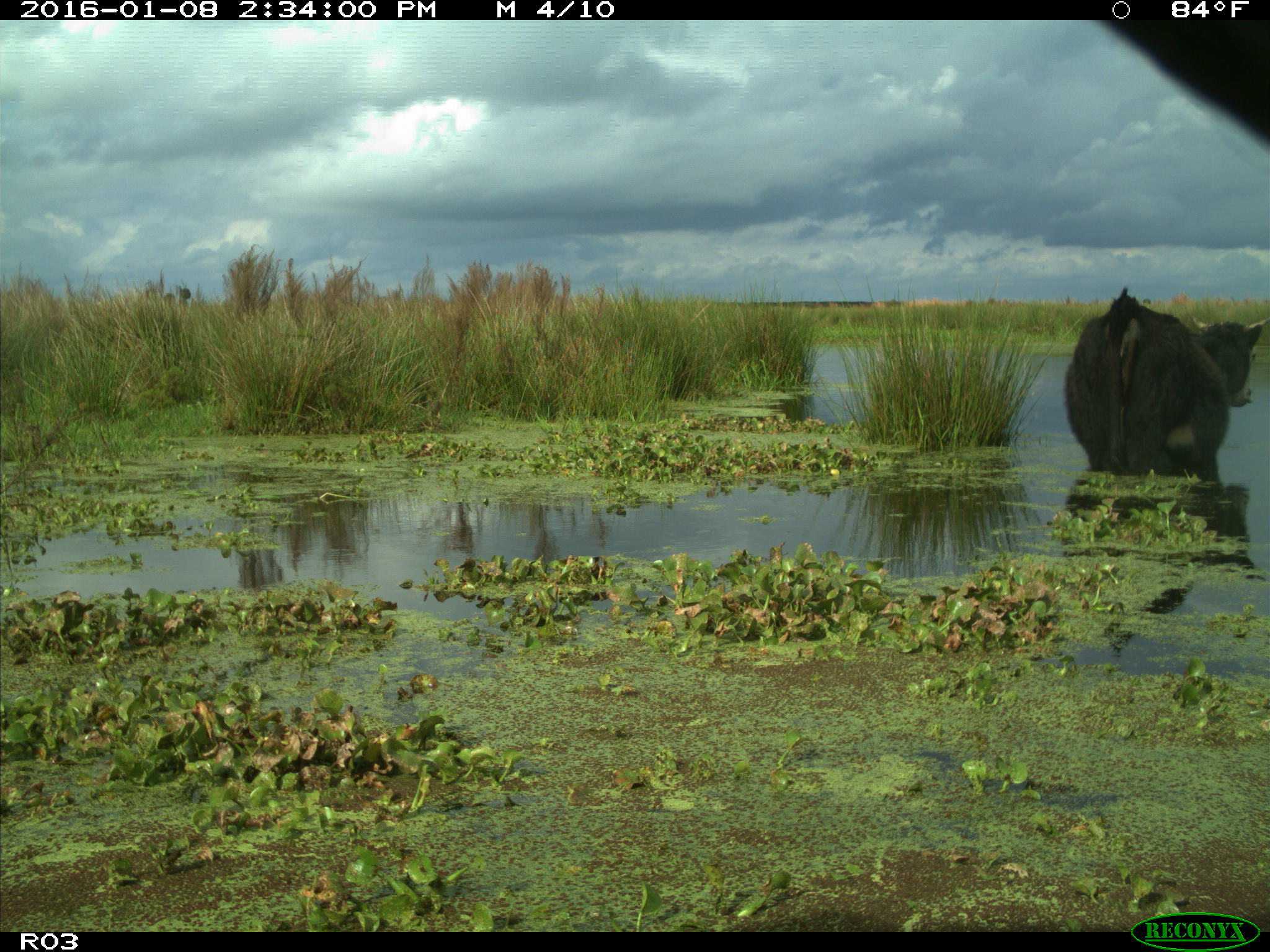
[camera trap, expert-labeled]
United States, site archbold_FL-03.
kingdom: Animalia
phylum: Chordata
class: Mammalia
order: Artiodactyla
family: Bovidae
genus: Bos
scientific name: Bos taurus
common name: domestic cow